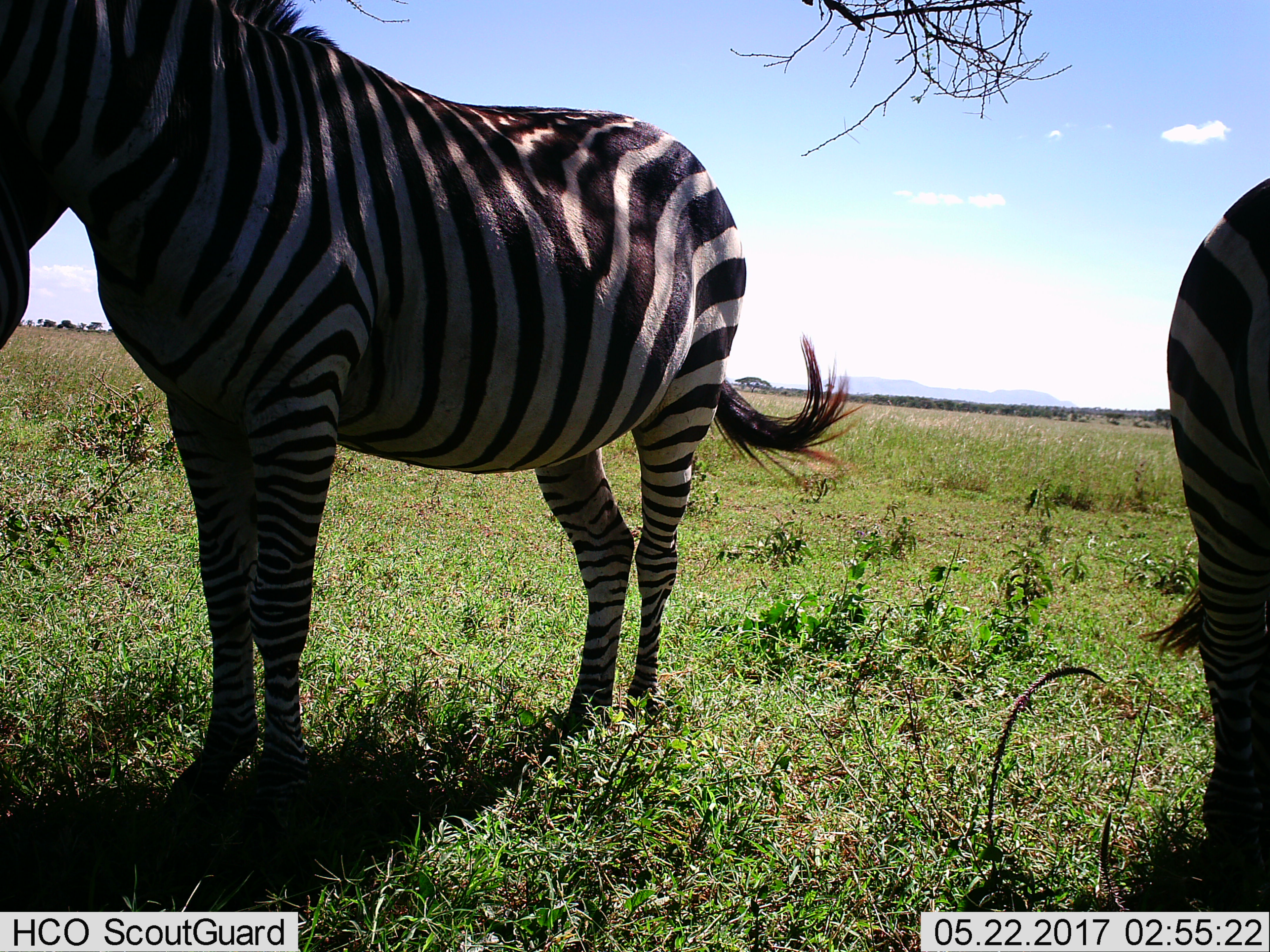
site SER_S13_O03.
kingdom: Animalia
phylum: Chordata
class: Mammalia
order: Perissodactyla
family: Equidae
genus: Equus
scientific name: Equus quagga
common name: plains zebra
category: zebraplains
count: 2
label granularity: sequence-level